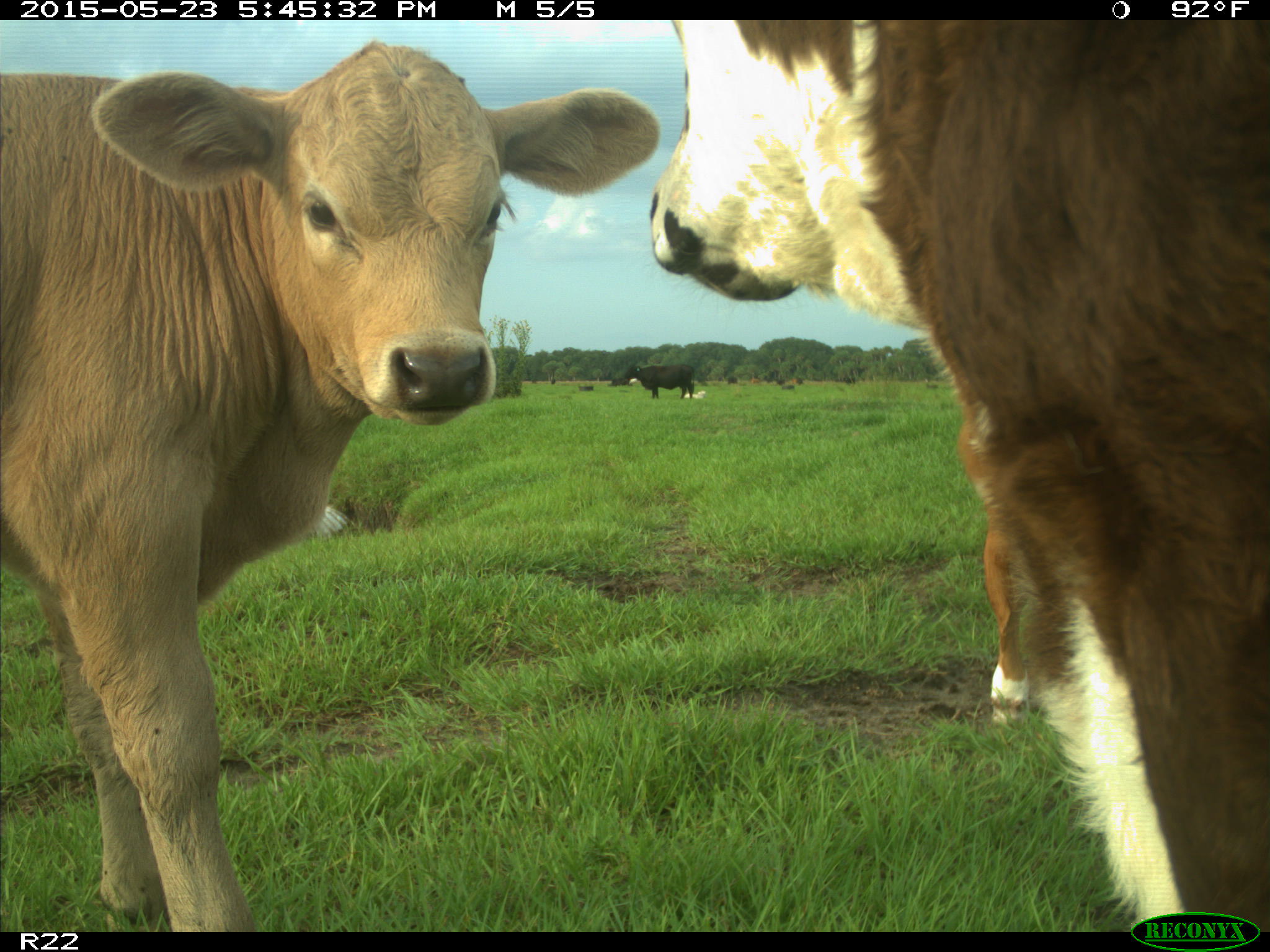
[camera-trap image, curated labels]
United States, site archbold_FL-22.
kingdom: Animalia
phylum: Chordata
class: Mammalia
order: Artiodactyla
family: Bovidae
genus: Bos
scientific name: Bos taurus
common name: domestic cow